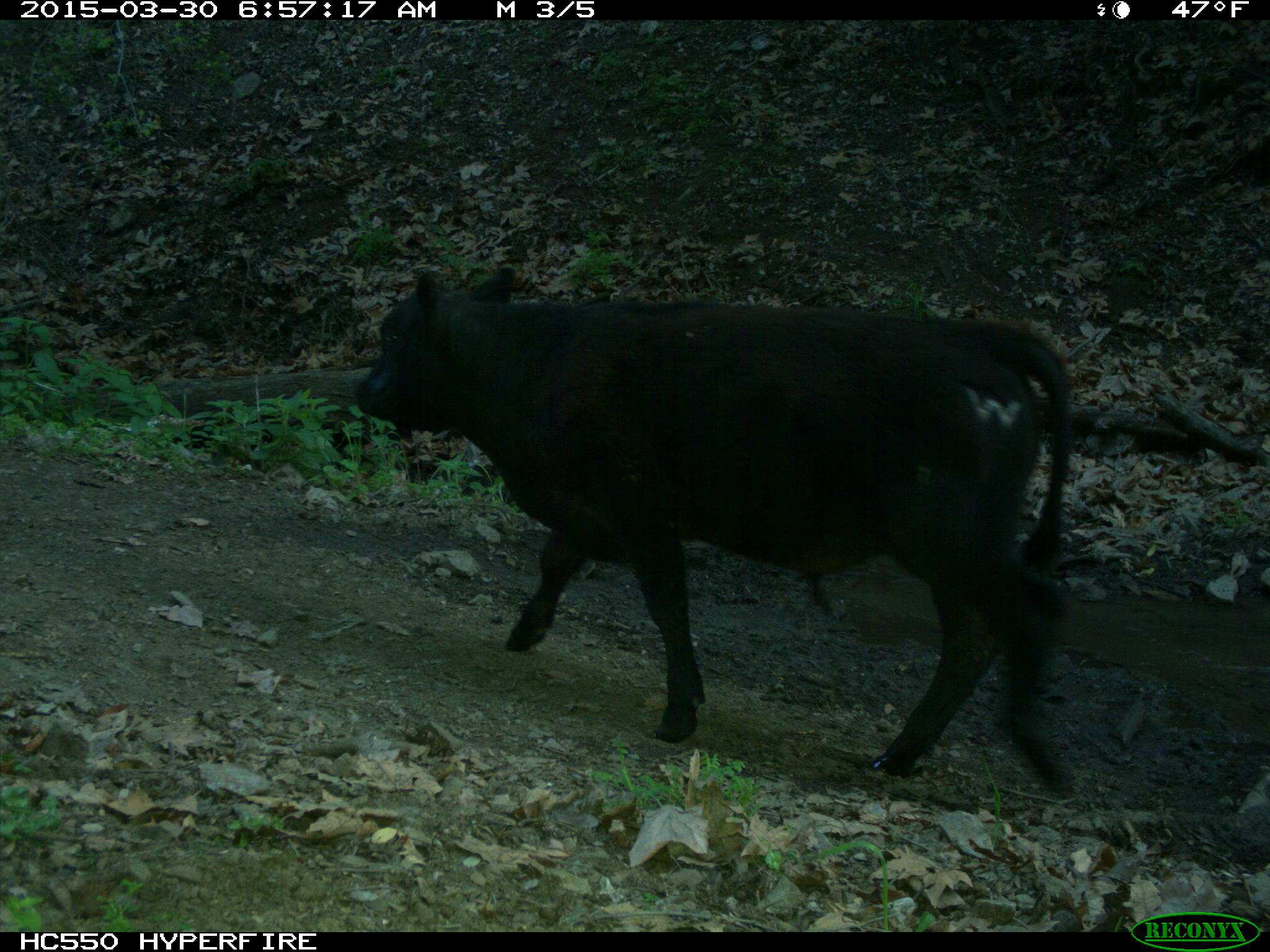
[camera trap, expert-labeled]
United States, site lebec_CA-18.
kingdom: Animalia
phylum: Chordata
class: Mammalia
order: Artiodactyla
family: Bovidae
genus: Bos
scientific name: Bos taurus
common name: domestic cow